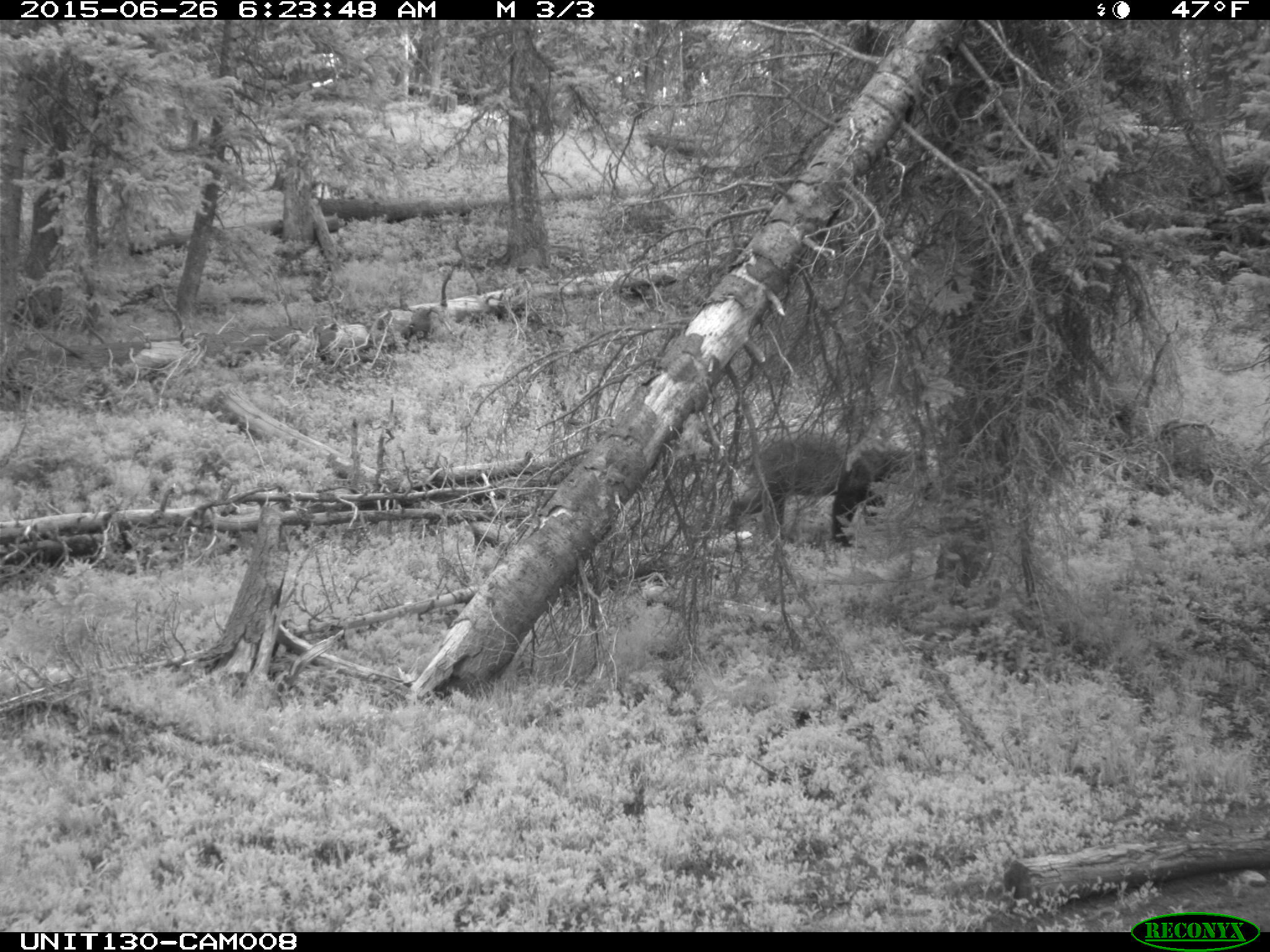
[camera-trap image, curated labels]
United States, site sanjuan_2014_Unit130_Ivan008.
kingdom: Animalia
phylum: Chordata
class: Mammalia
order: Carnivora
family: Ursidae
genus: Ursus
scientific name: Ursus americanus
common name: american black bear